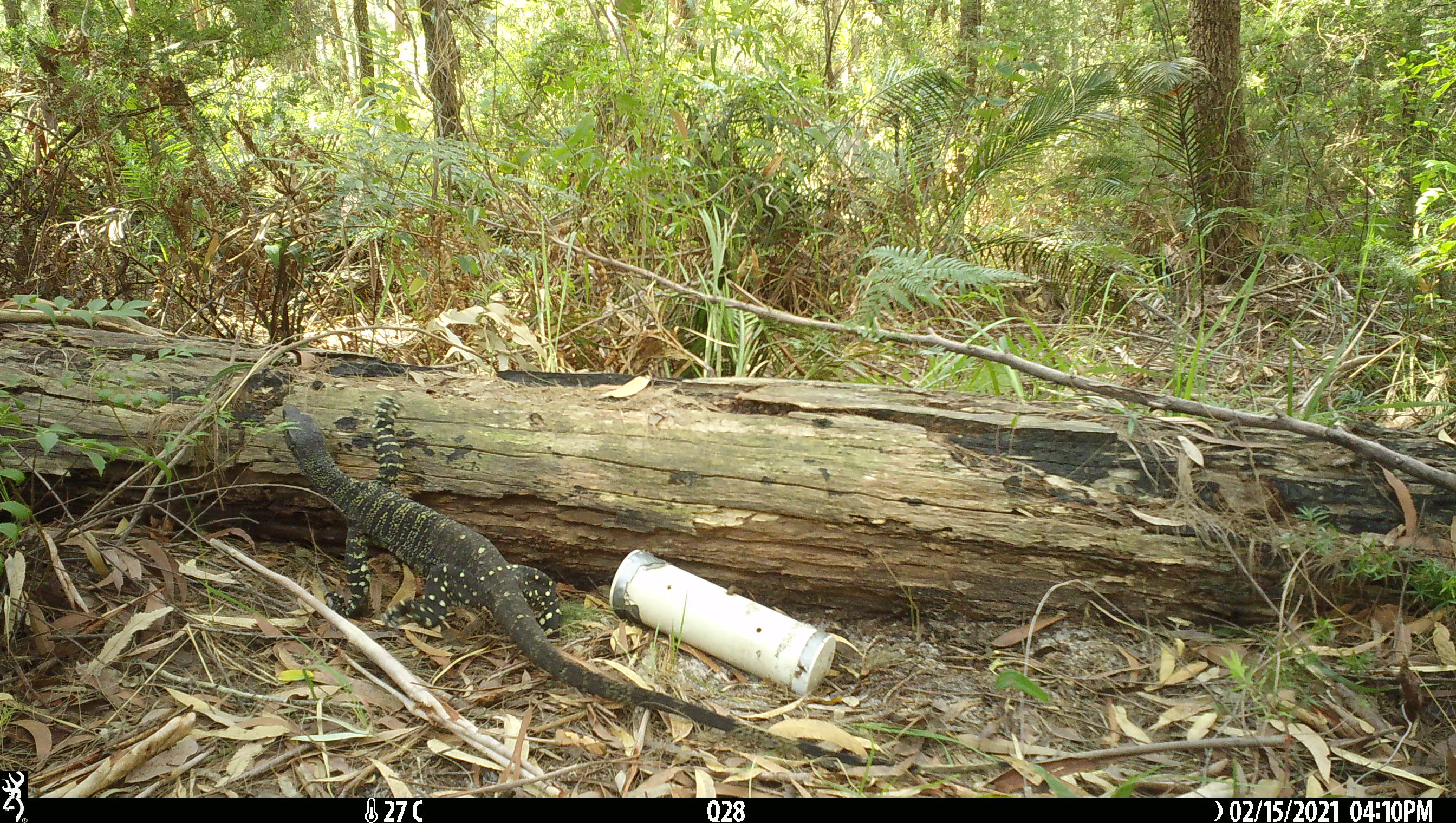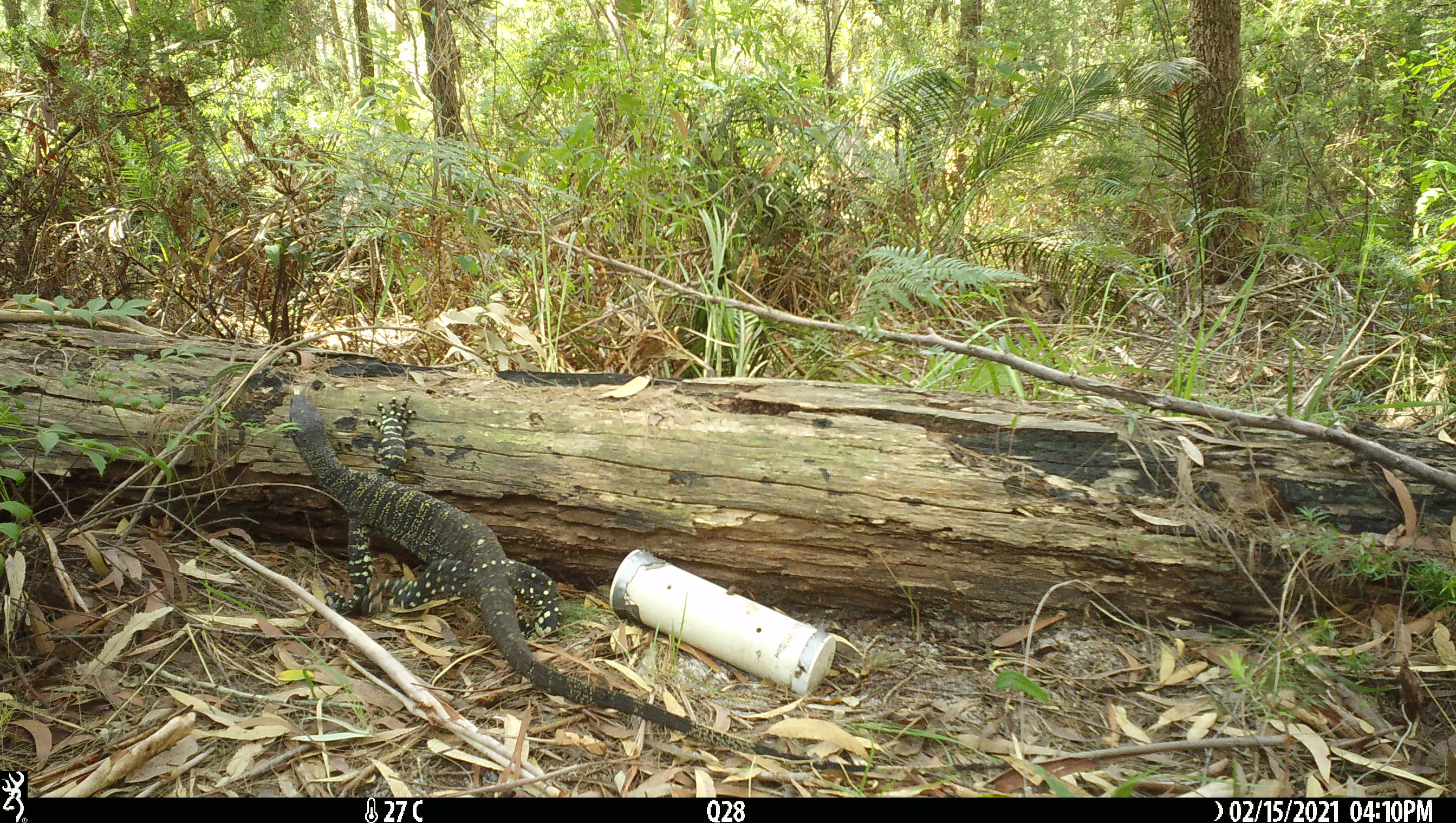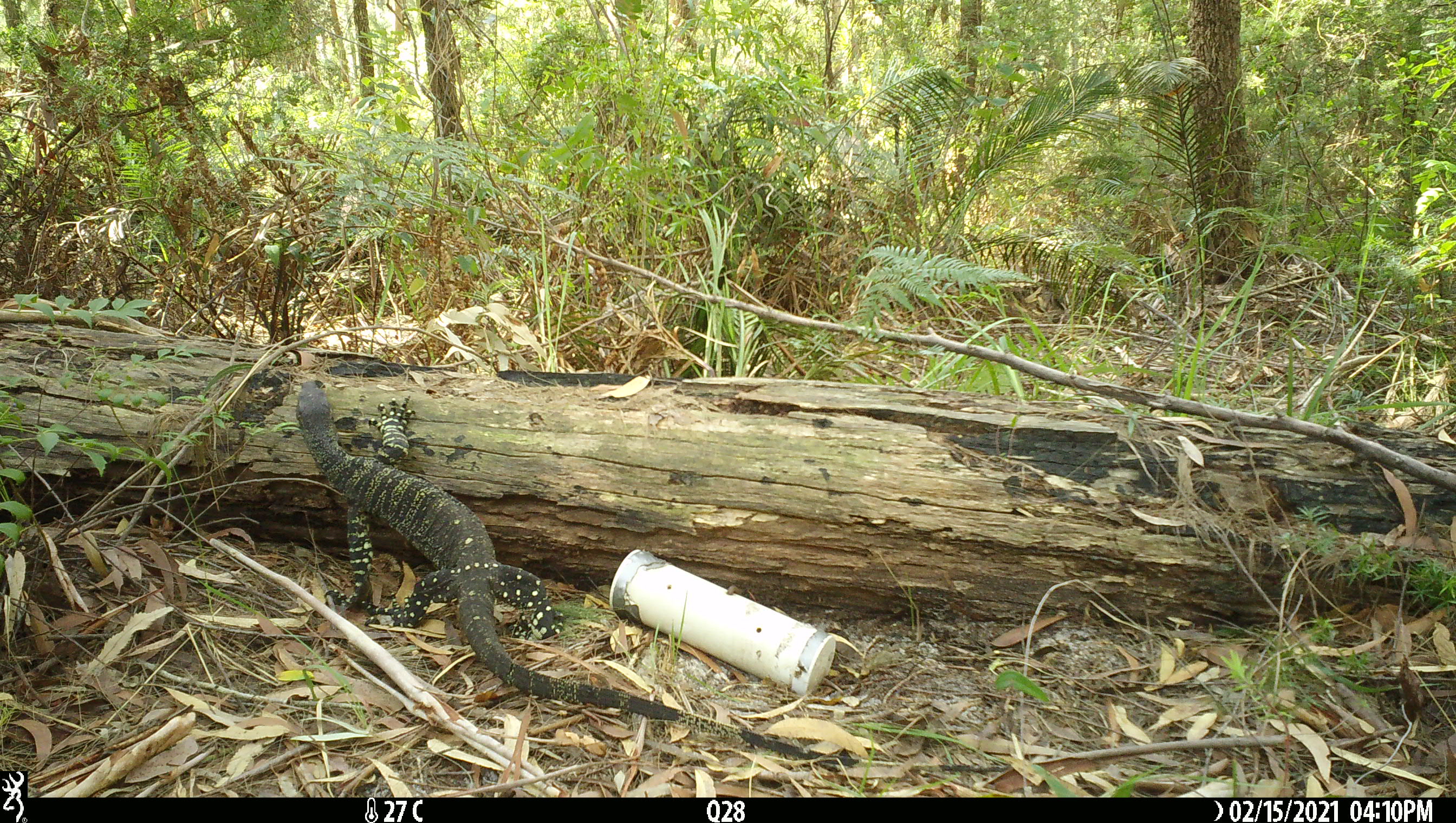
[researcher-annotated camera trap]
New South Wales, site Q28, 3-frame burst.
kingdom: Animalia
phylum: Chordata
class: Reptilia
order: Squamata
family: Varanidae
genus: Varanus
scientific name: Varanus varius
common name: lace monitor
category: goanna